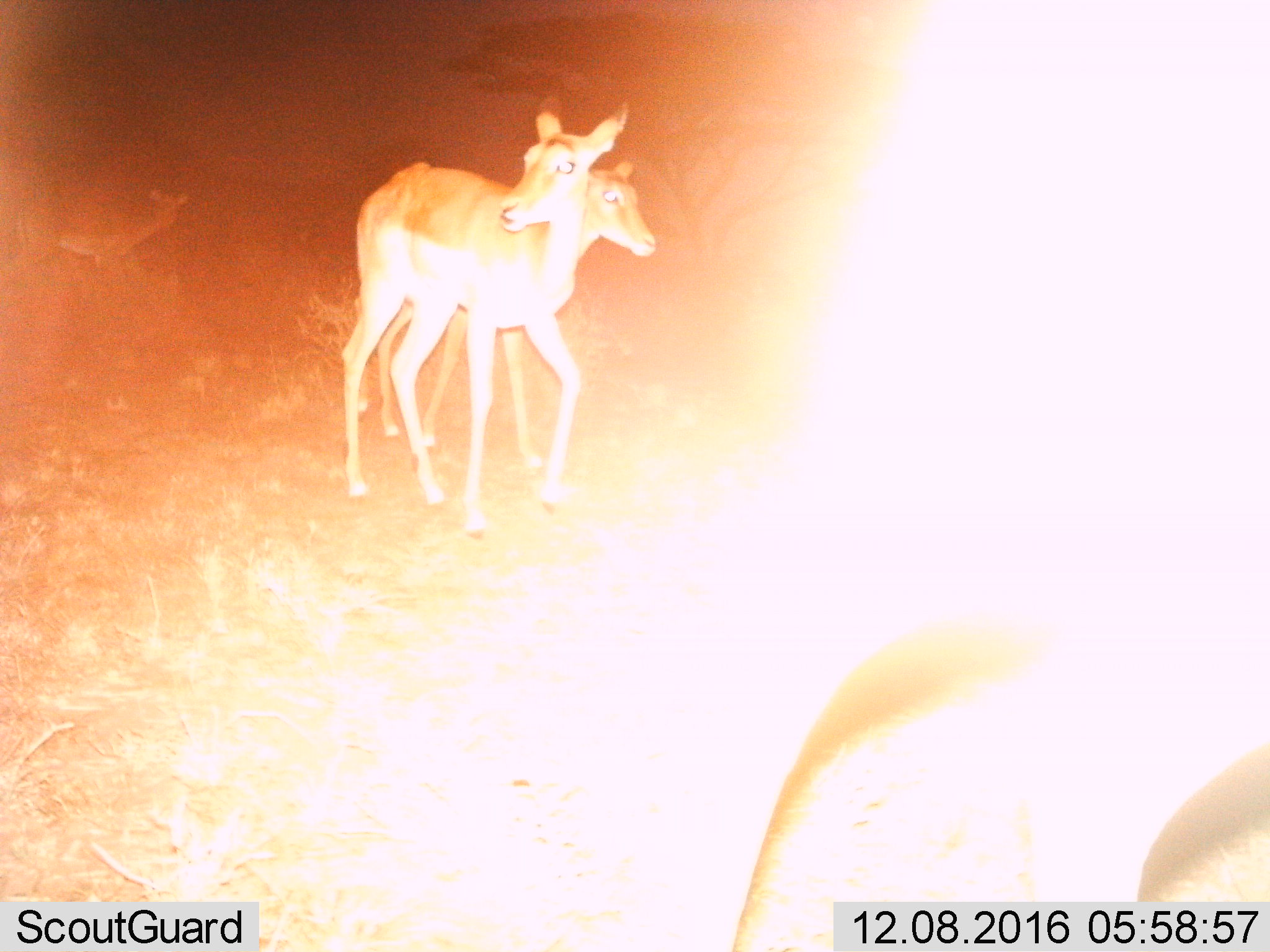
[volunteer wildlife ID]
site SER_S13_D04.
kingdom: Animalia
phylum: Chordata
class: Mammalia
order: Artiodactyla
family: Bovidae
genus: Aepyceros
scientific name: Aepyceros melampus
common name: impala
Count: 4.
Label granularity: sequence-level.